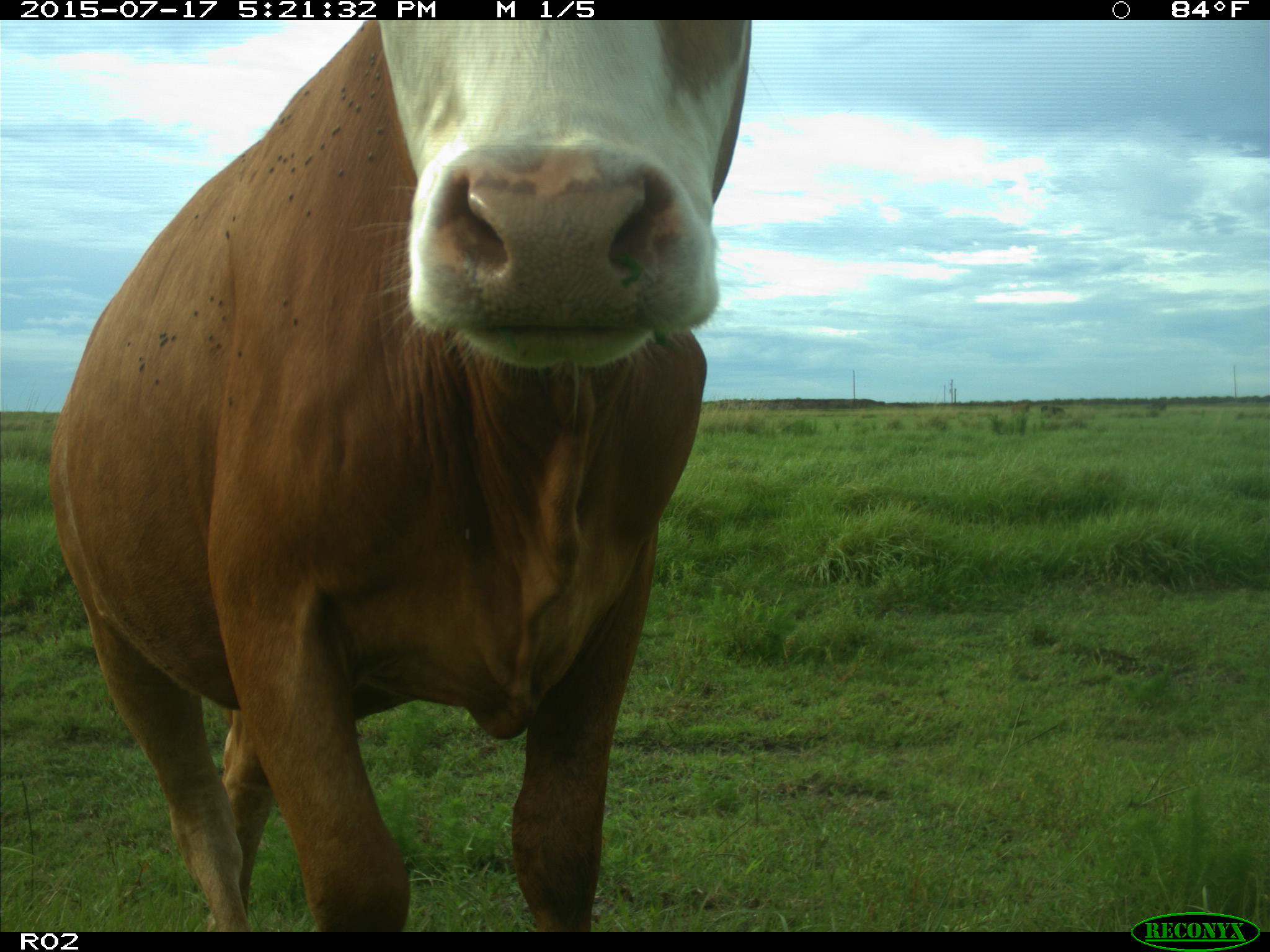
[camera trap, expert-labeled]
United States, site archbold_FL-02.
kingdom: Animalia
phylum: Chordata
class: Mammalia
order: Artiodactyla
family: Bovidae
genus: Bos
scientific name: Bos taurus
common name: domestic cow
Bos taurus (domestic cow).